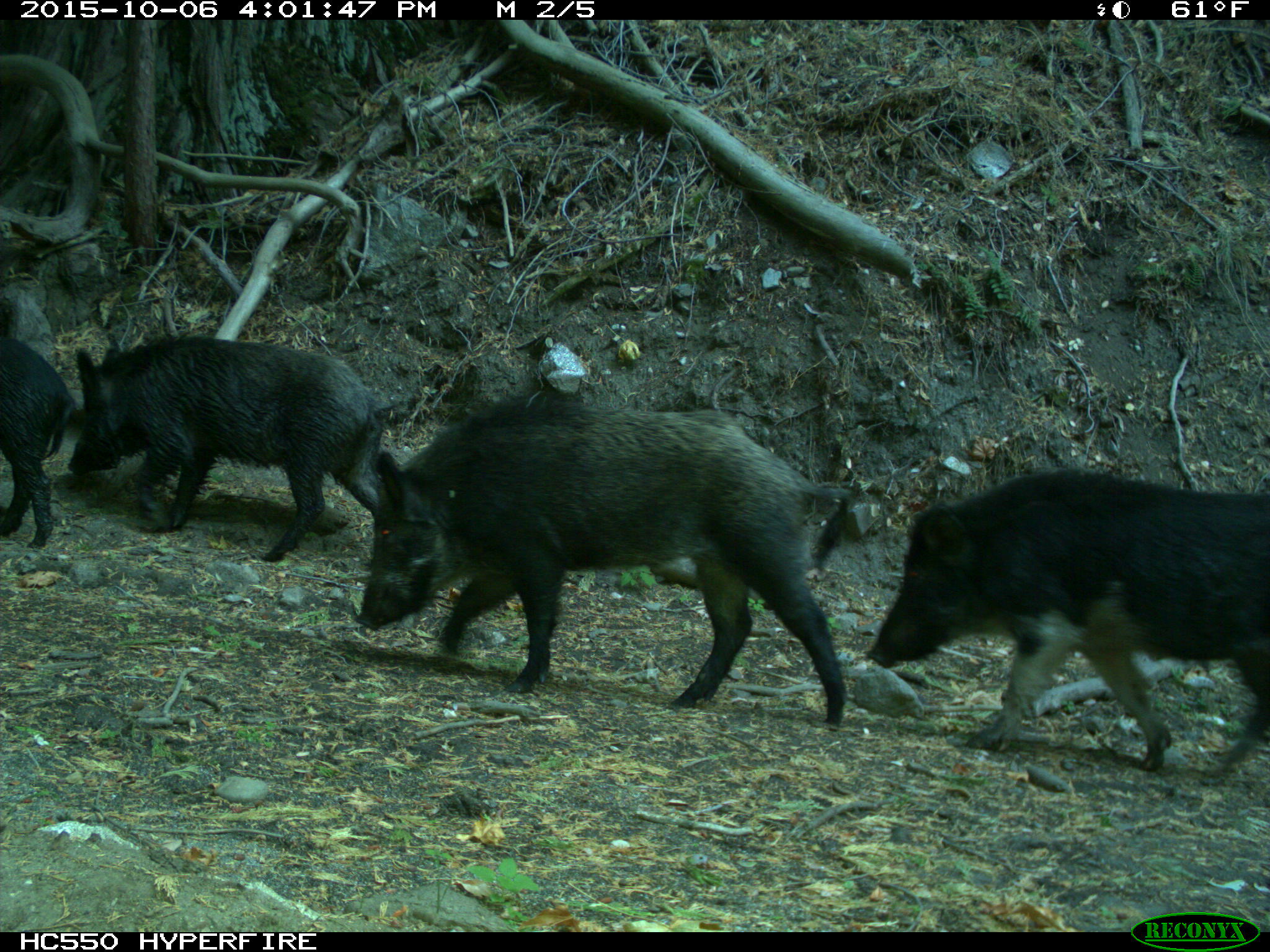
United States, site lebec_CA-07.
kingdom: Animalia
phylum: Chordata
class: Mammalia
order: Artiodactyla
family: Suidae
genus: Sus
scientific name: Sus scrofa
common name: wild boar